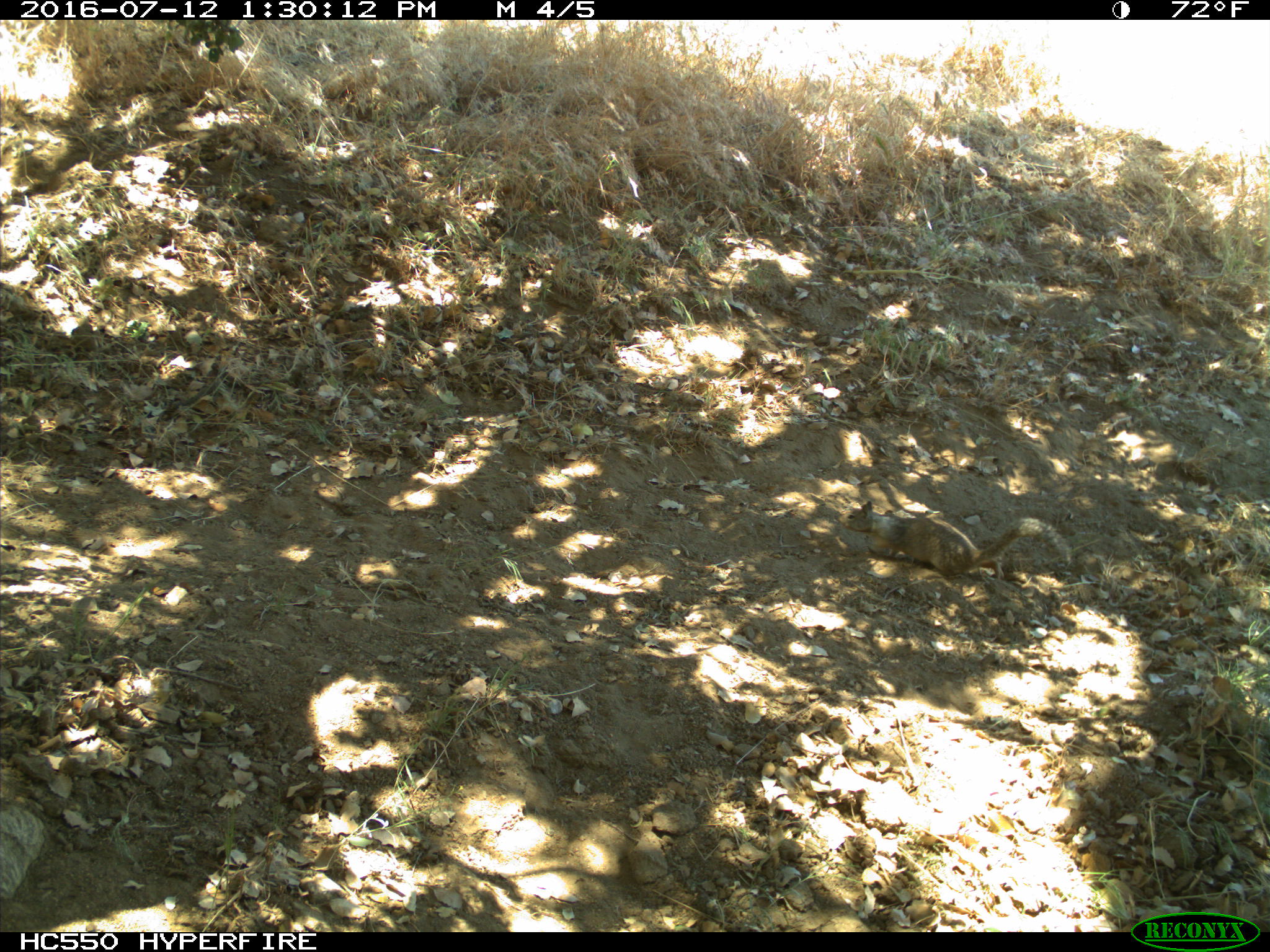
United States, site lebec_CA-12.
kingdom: Animalia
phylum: Chordata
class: Mammalia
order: Rodentia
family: Sciuridae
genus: Otospermophilus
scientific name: Otospermophilus beecheyi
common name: california ground squirrel